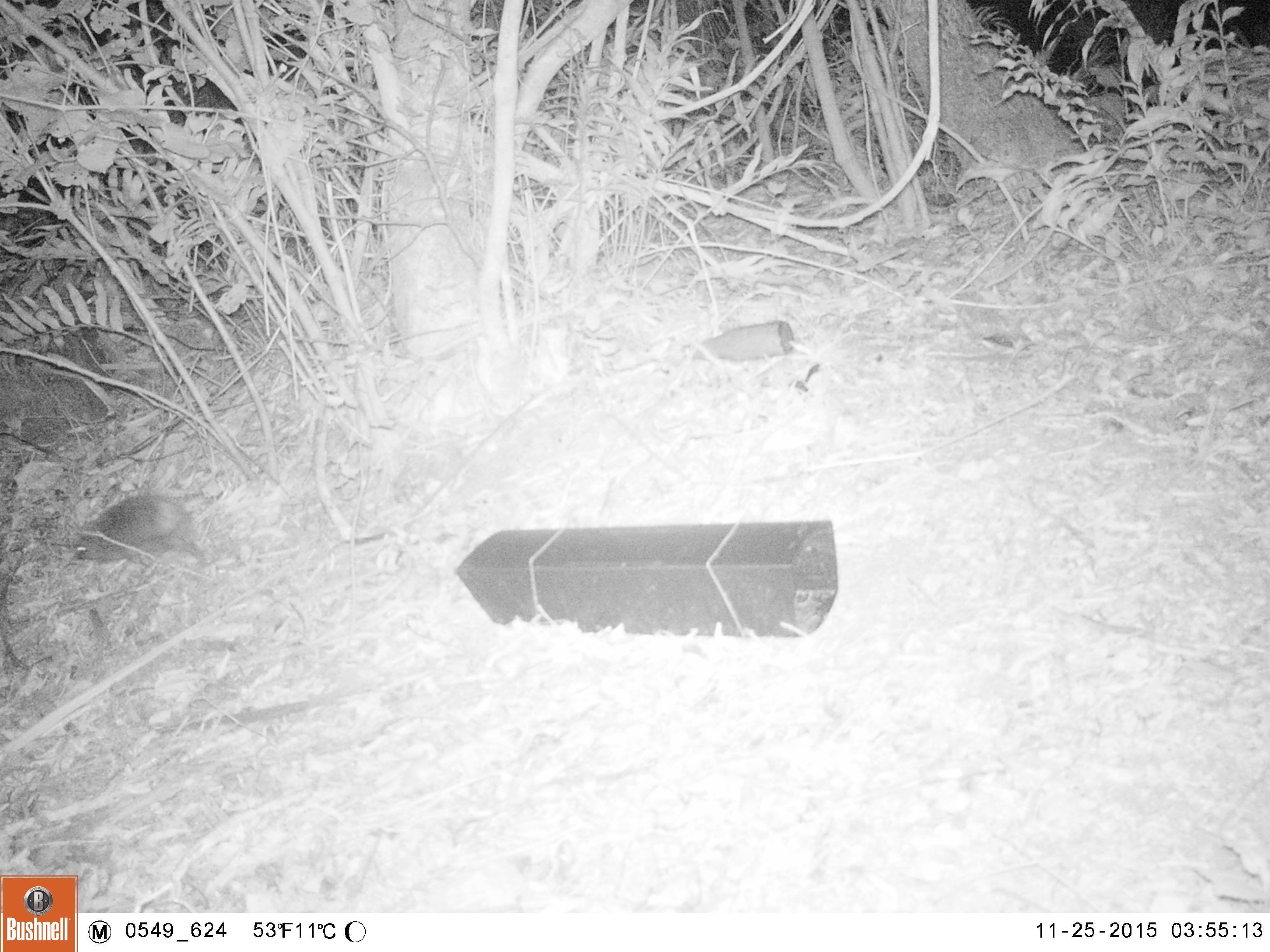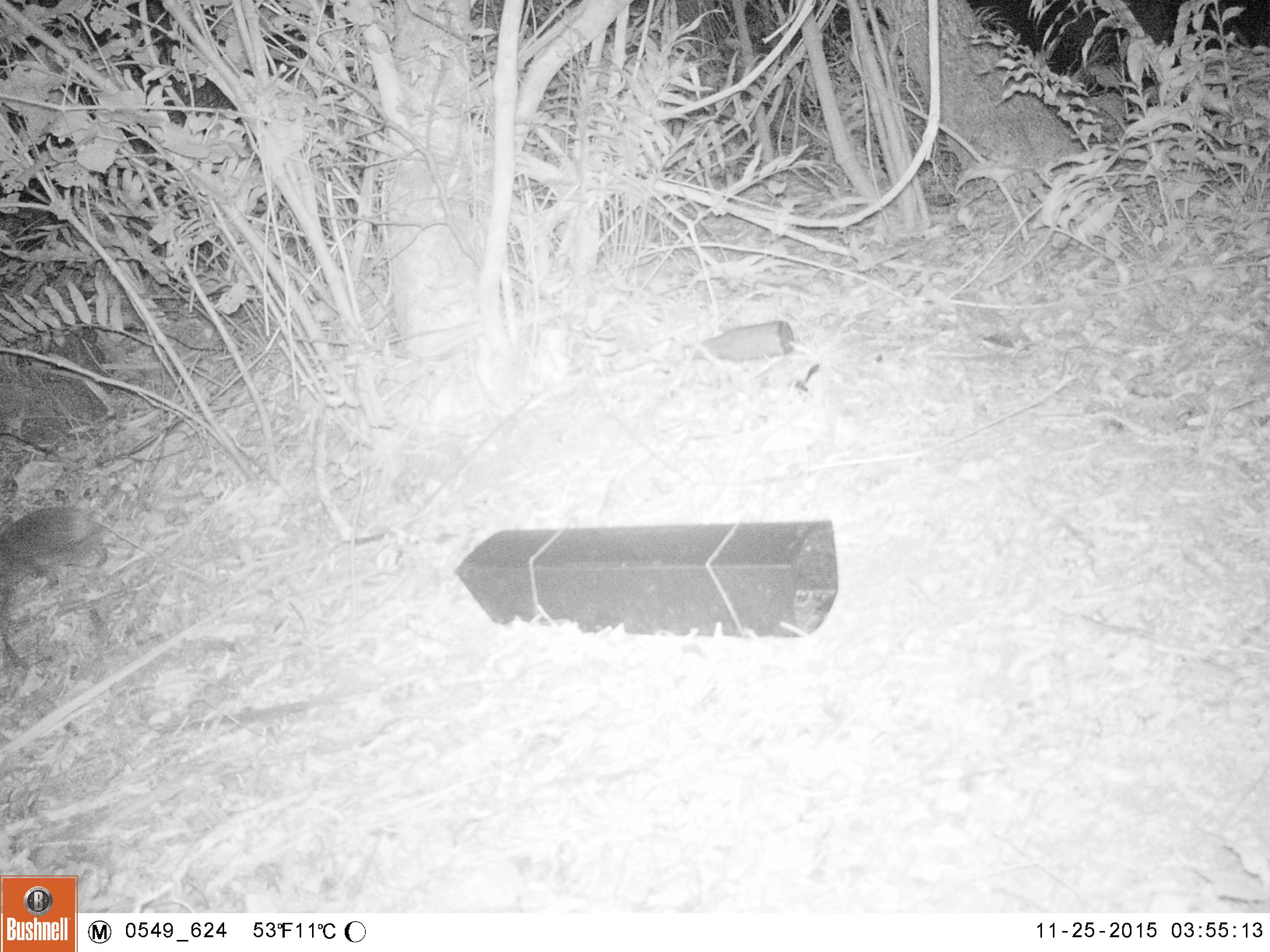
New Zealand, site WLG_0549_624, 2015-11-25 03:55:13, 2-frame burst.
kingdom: Animalia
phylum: Chordata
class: Mammalia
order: Eulipotyphla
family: Erinaceidae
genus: Erinaceus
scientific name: Erinaceus europaeus europaeus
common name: european hedgehog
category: hedgehog